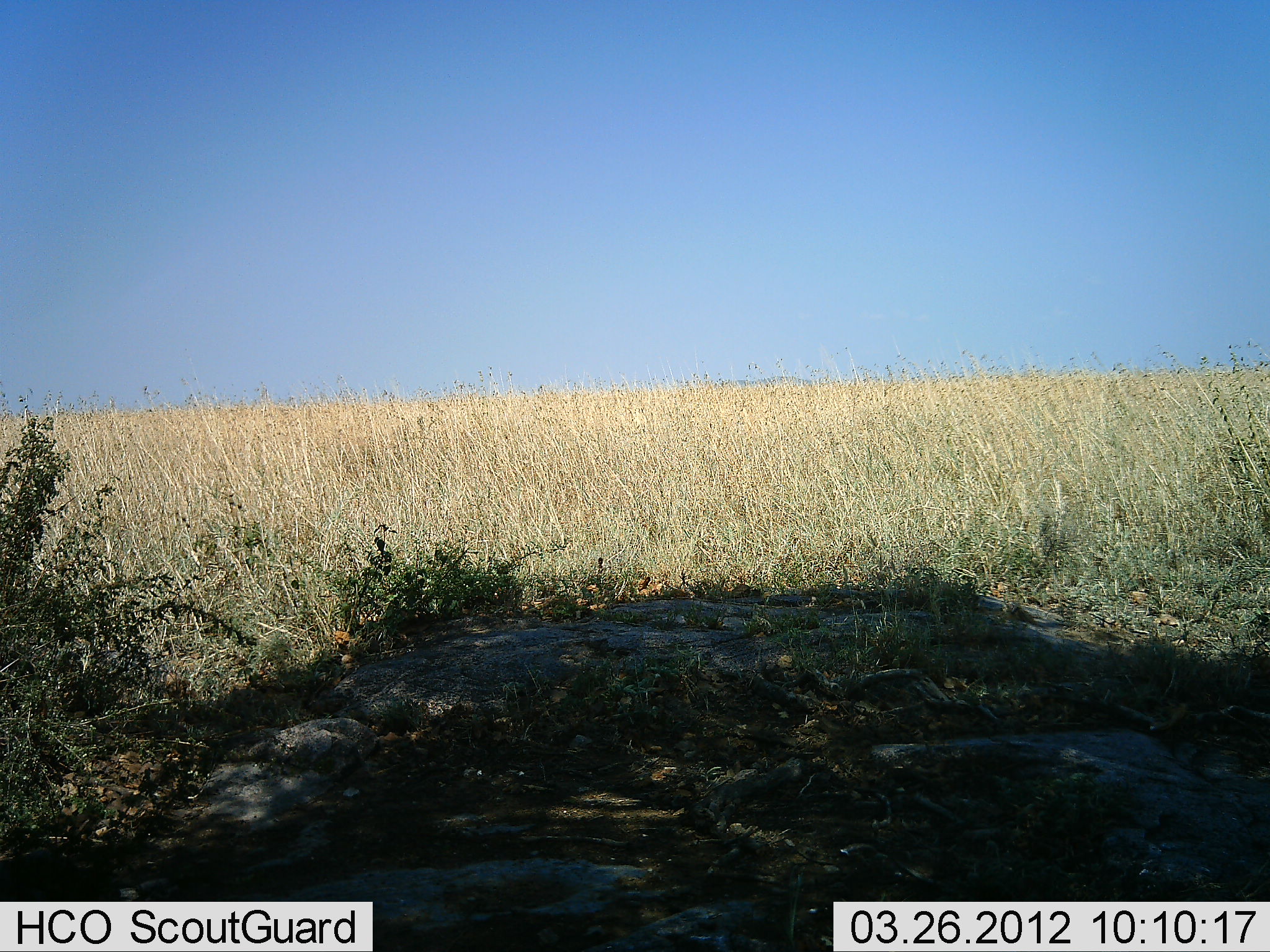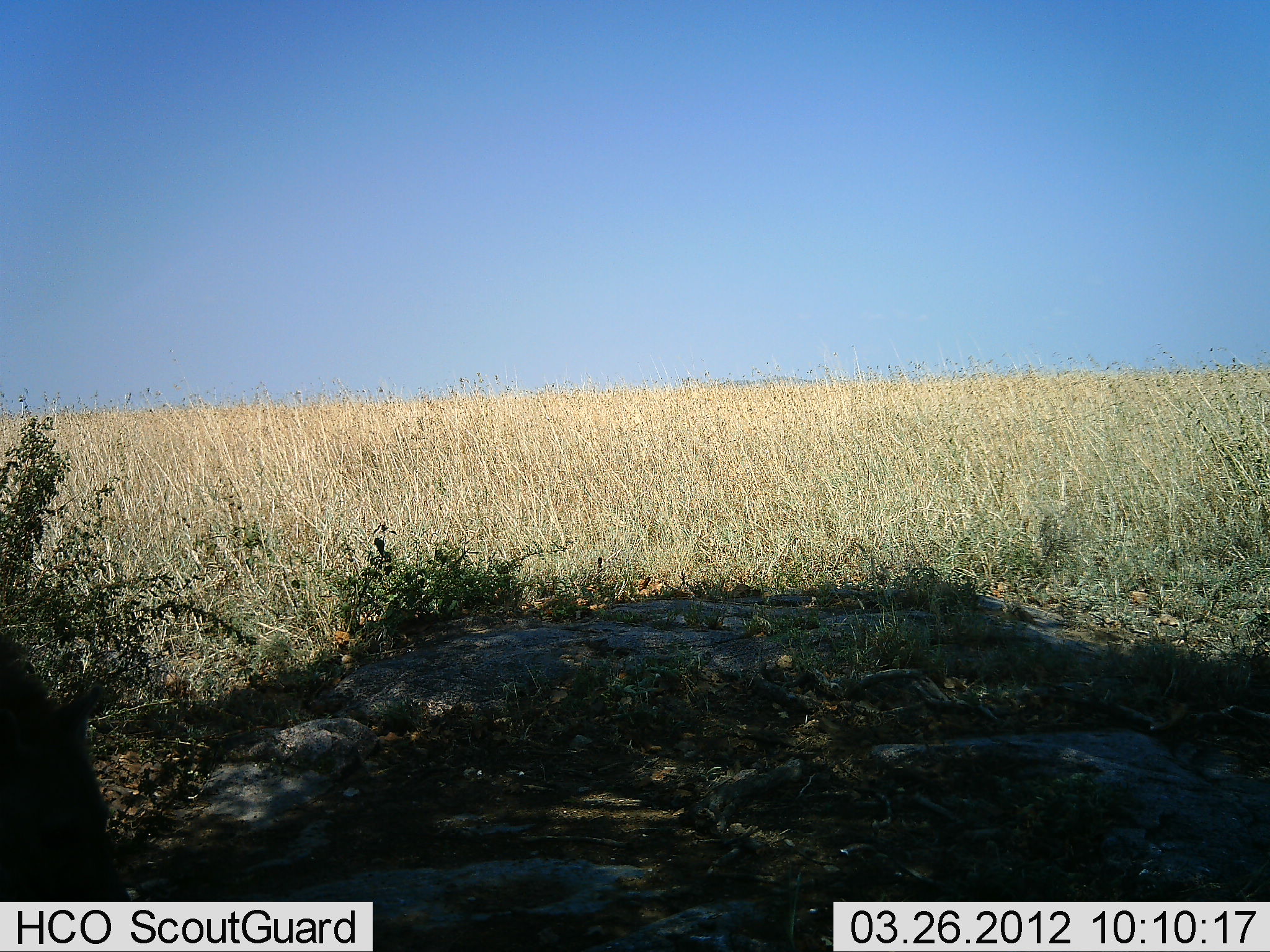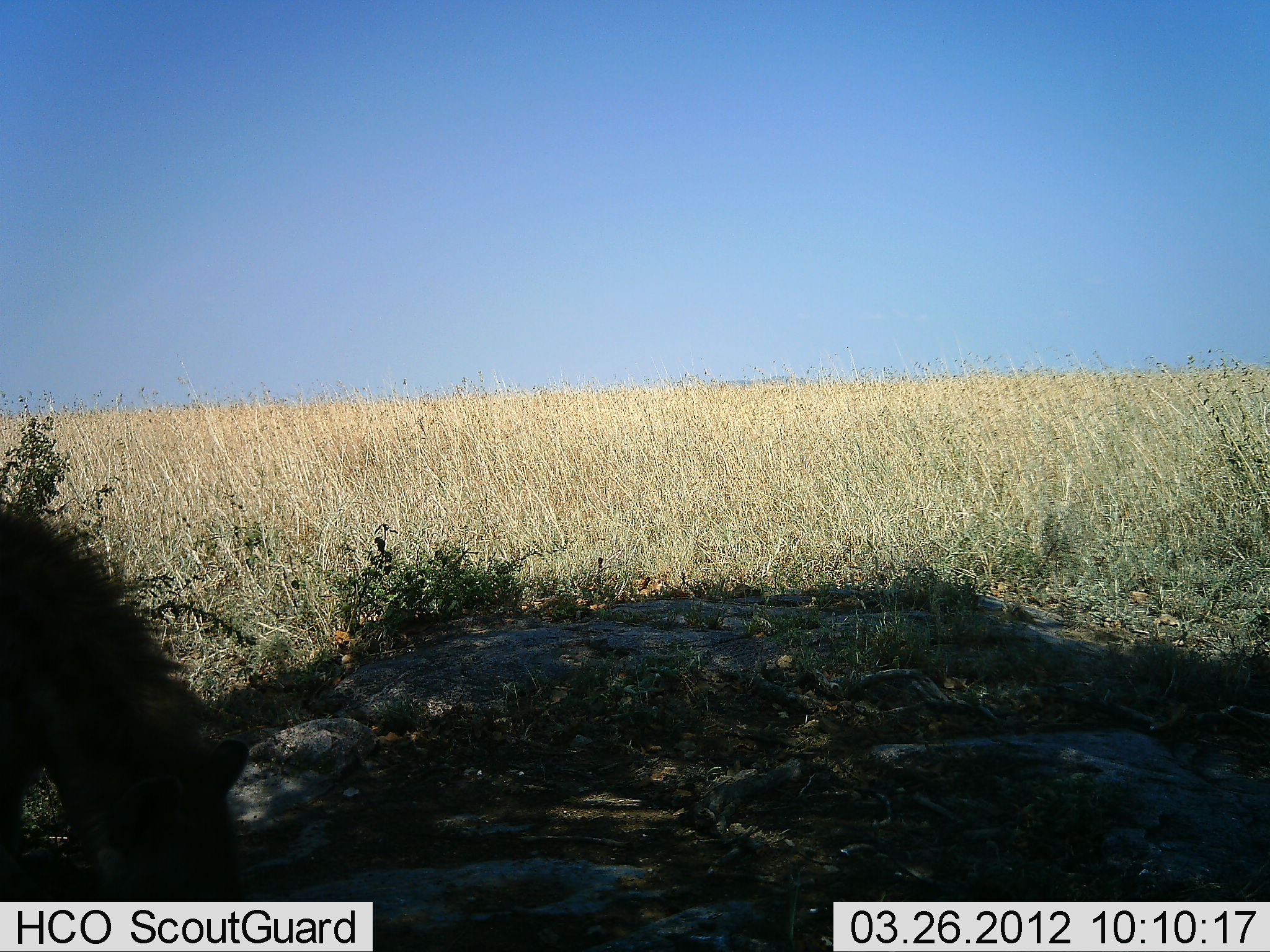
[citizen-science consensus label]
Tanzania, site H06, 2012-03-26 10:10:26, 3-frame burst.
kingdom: Animalia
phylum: Chordata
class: Mammalia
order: Carnivora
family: Hyaenidae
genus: Crocuta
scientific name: Crocuta crocuta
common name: spotted hyena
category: hyenaspotted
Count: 1.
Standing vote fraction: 0%.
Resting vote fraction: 0%.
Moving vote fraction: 77%.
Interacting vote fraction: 0%.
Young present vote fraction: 0%.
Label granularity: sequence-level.